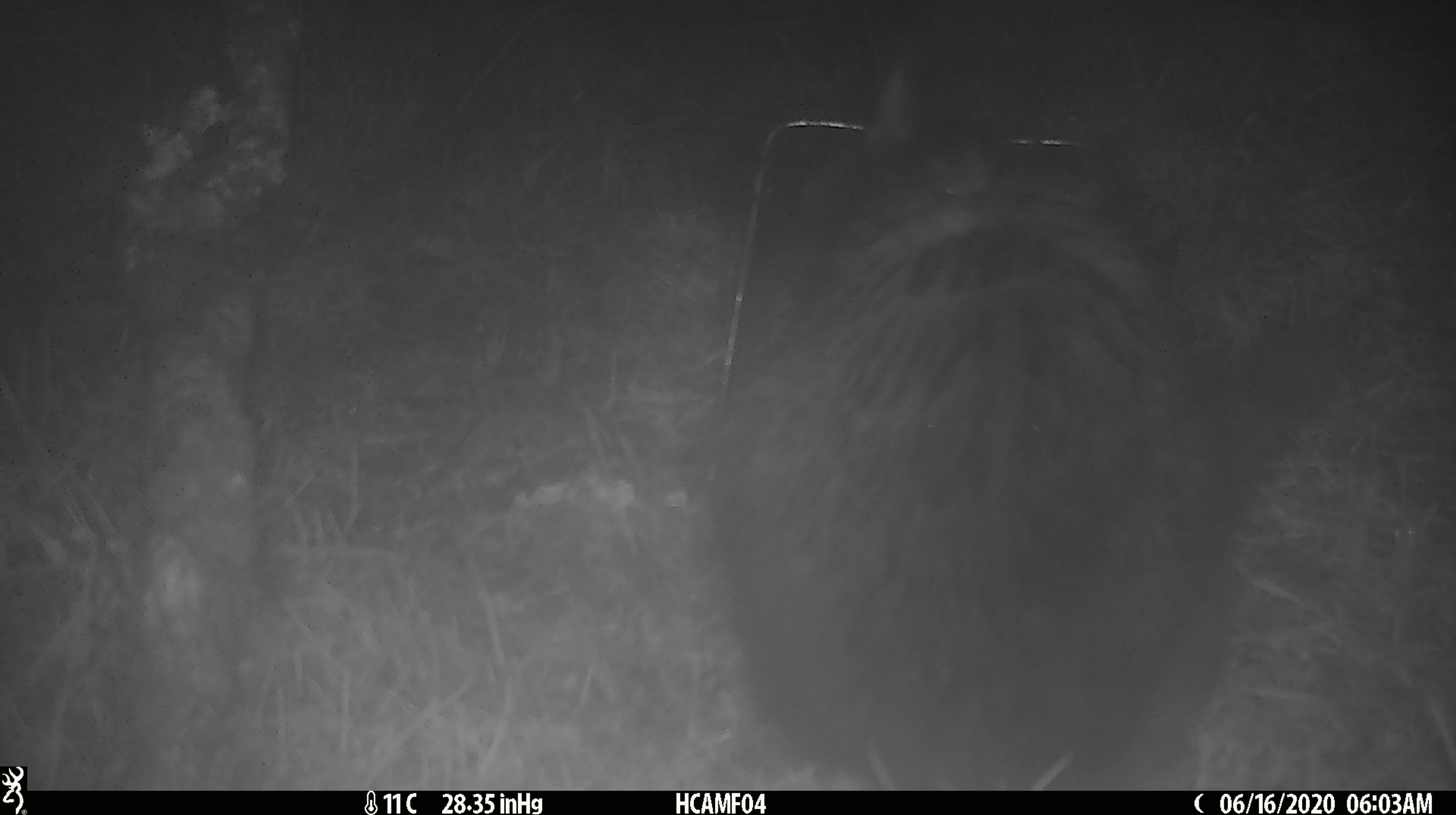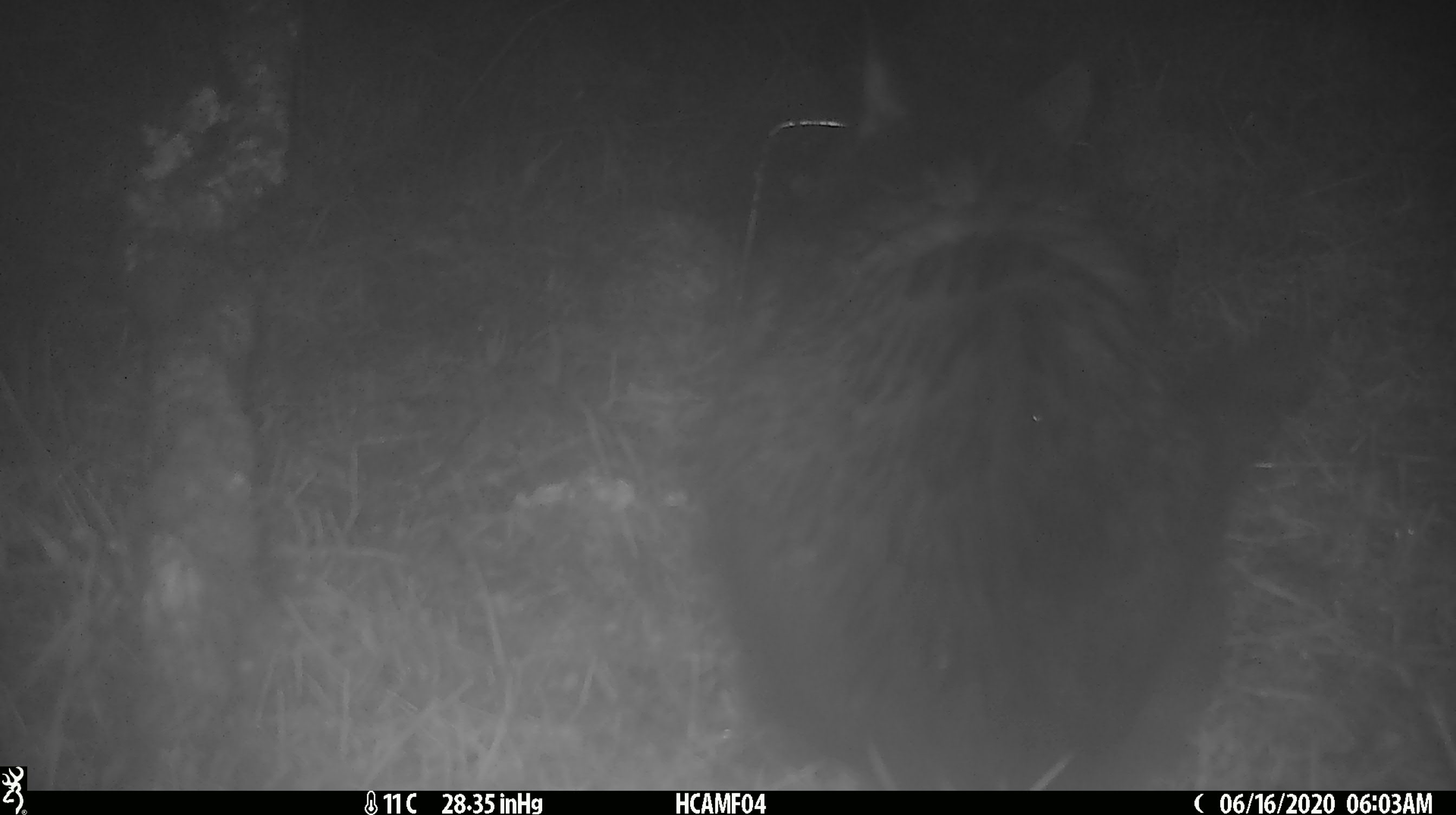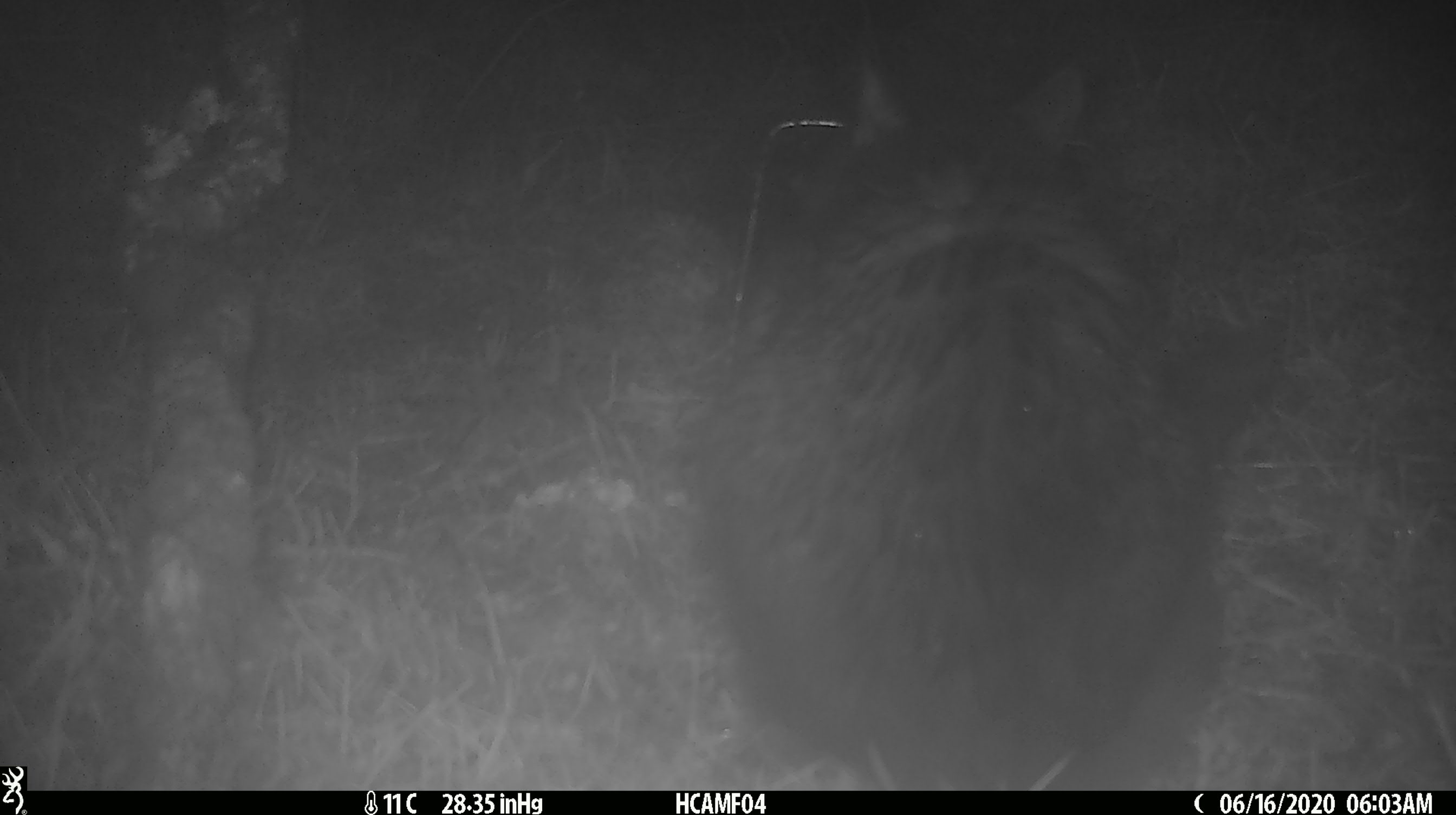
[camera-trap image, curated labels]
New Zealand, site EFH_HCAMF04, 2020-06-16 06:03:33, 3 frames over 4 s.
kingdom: Animalia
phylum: Chordata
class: Mammalia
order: Carnivora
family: Felidae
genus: Felis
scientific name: Felis catus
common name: domestic cat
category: cat